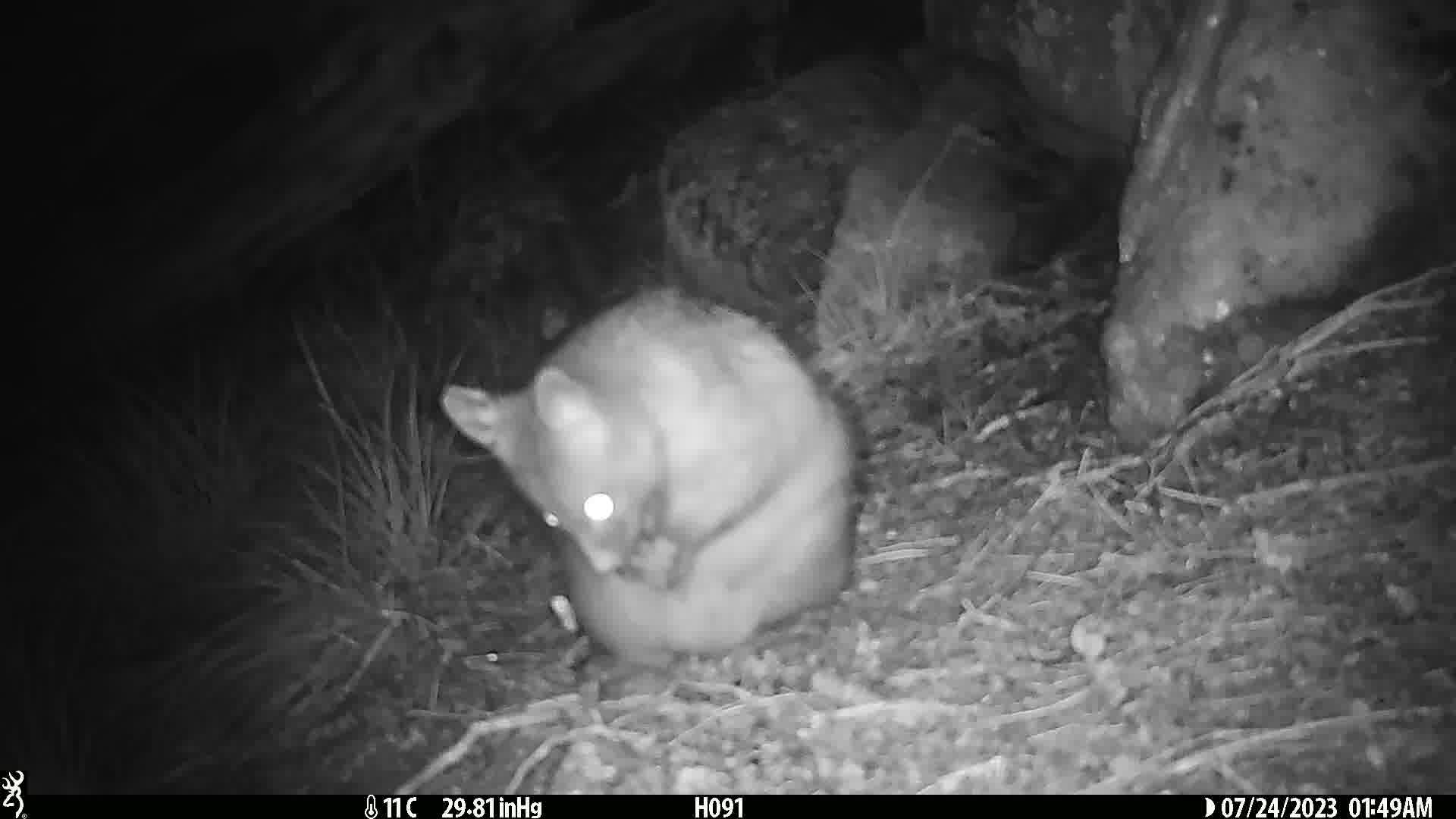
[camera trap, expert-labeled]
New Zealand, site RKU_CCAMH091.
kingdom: Animalia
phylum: Chordata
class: Mammalia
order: Diprotodontia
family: Phalangeridae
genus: Trichosurus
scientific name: Trichosurus vulpecula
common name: common brushtail possum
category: possum